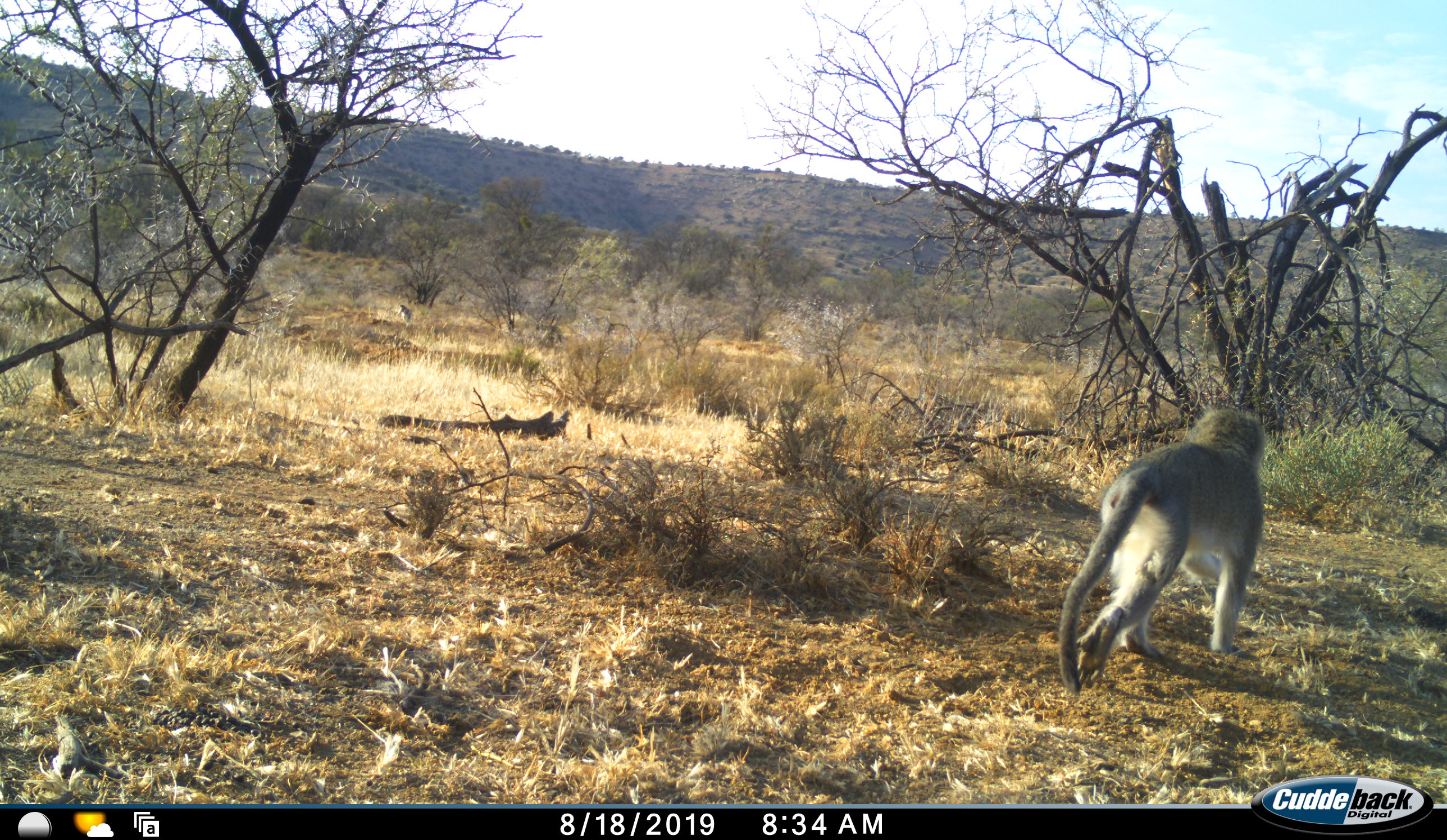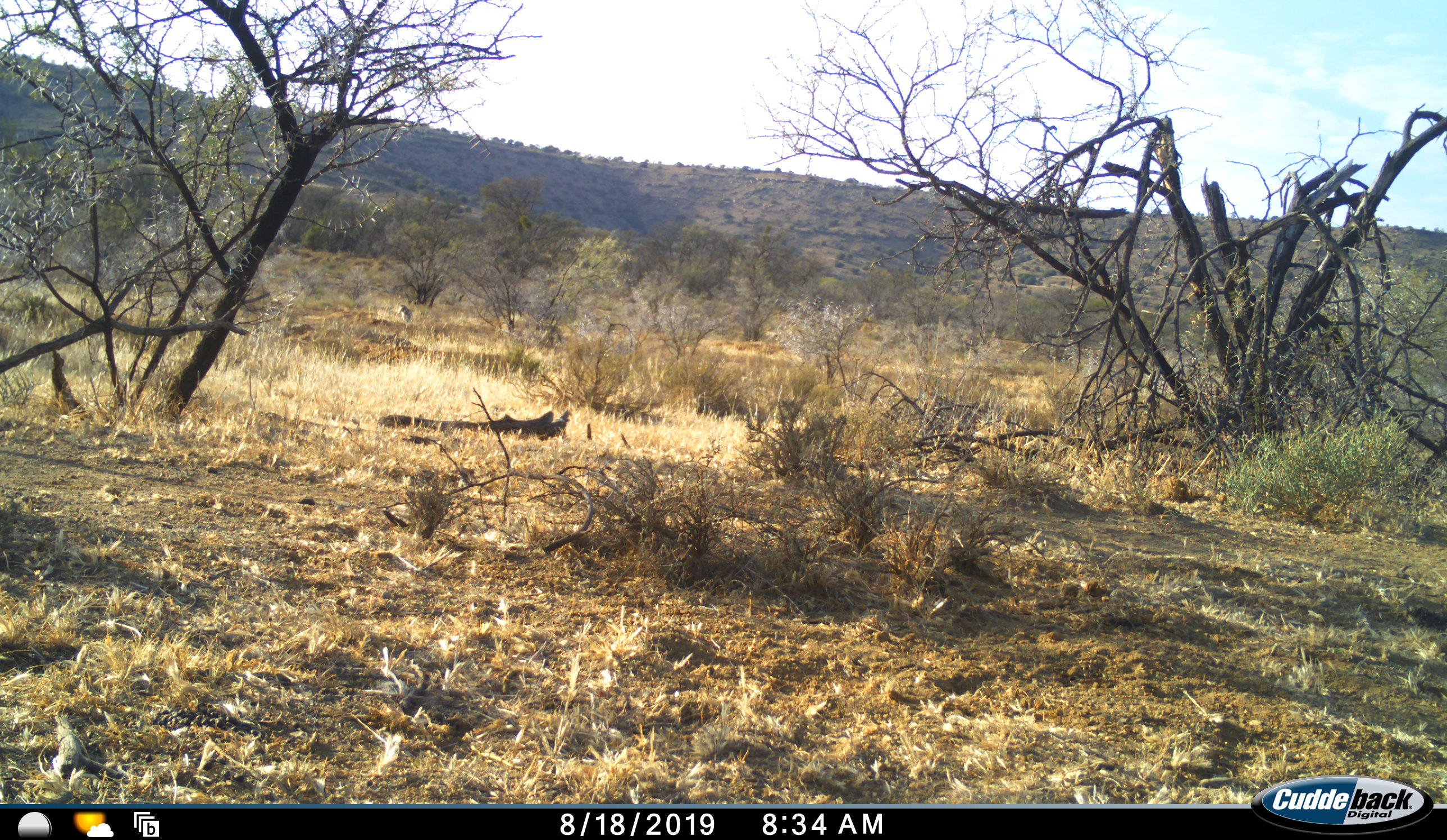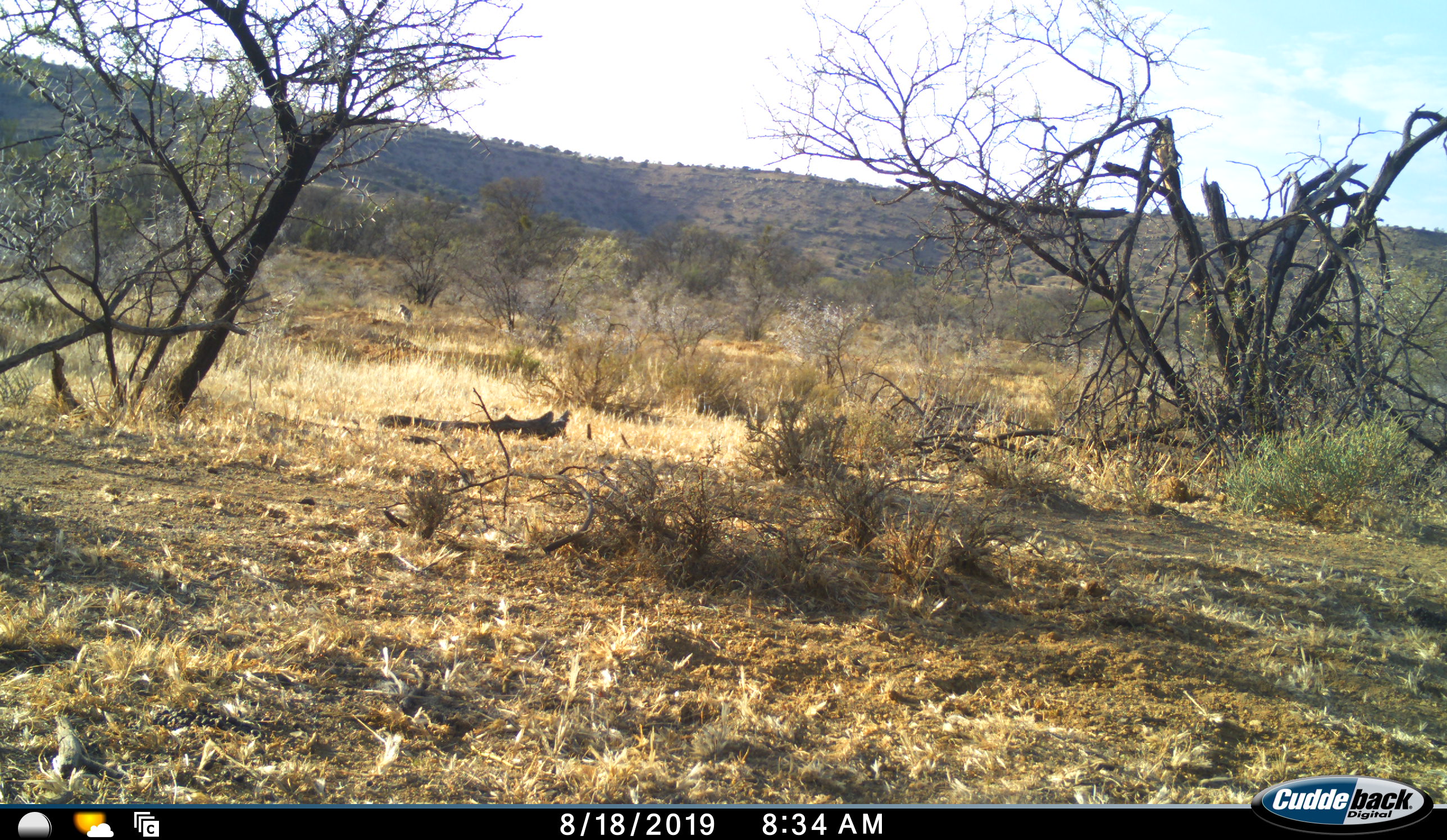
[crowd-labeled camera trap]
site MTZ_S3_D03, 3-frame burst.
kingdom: Animalia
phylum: Chordata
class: Mammalia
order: Primates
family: Cercopithecidae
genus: Chlorocebus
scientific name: Chlorocebus pygerythrus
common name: vervet monkey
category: monkeyvervet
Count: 1.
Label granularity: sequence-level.